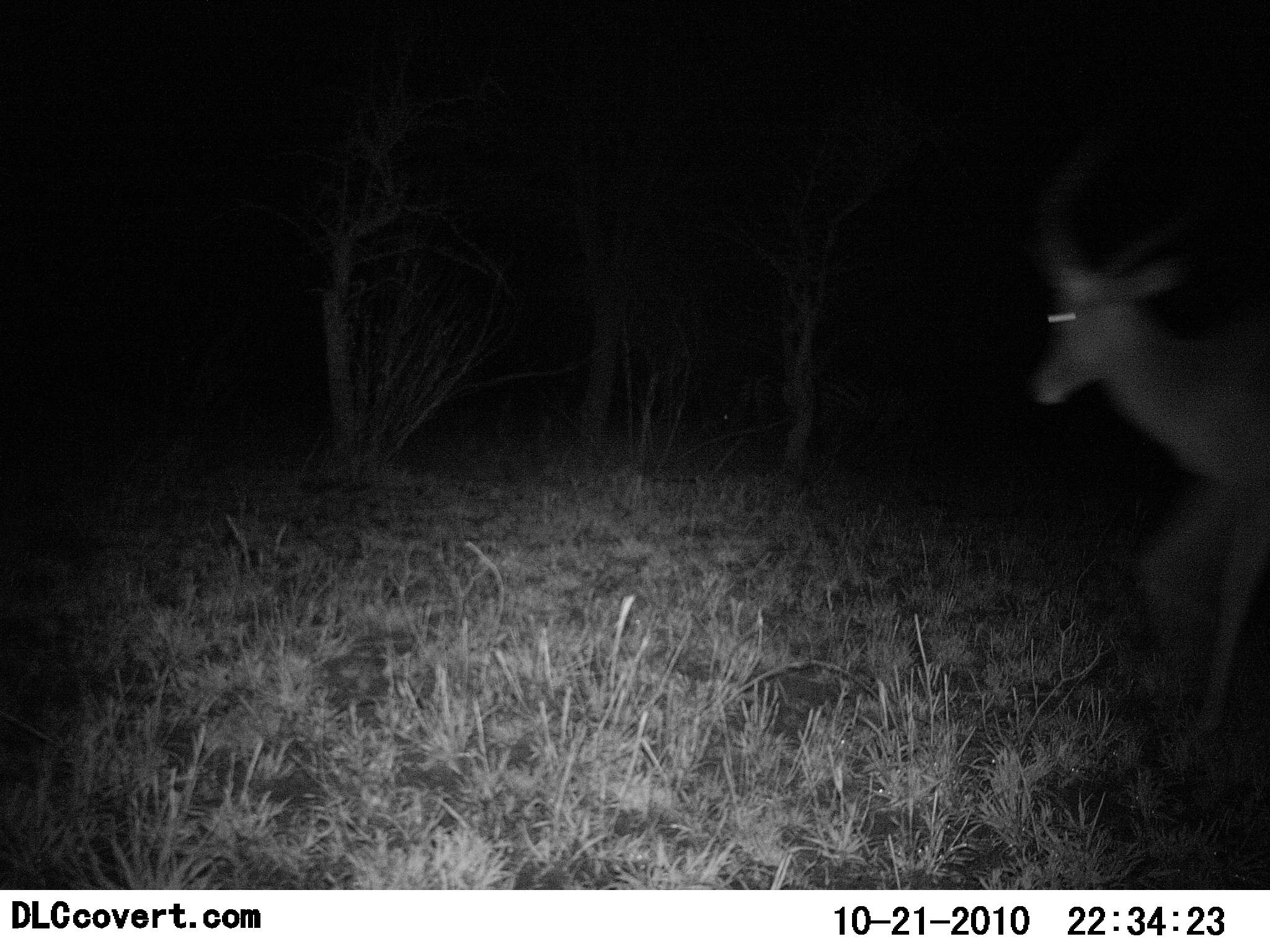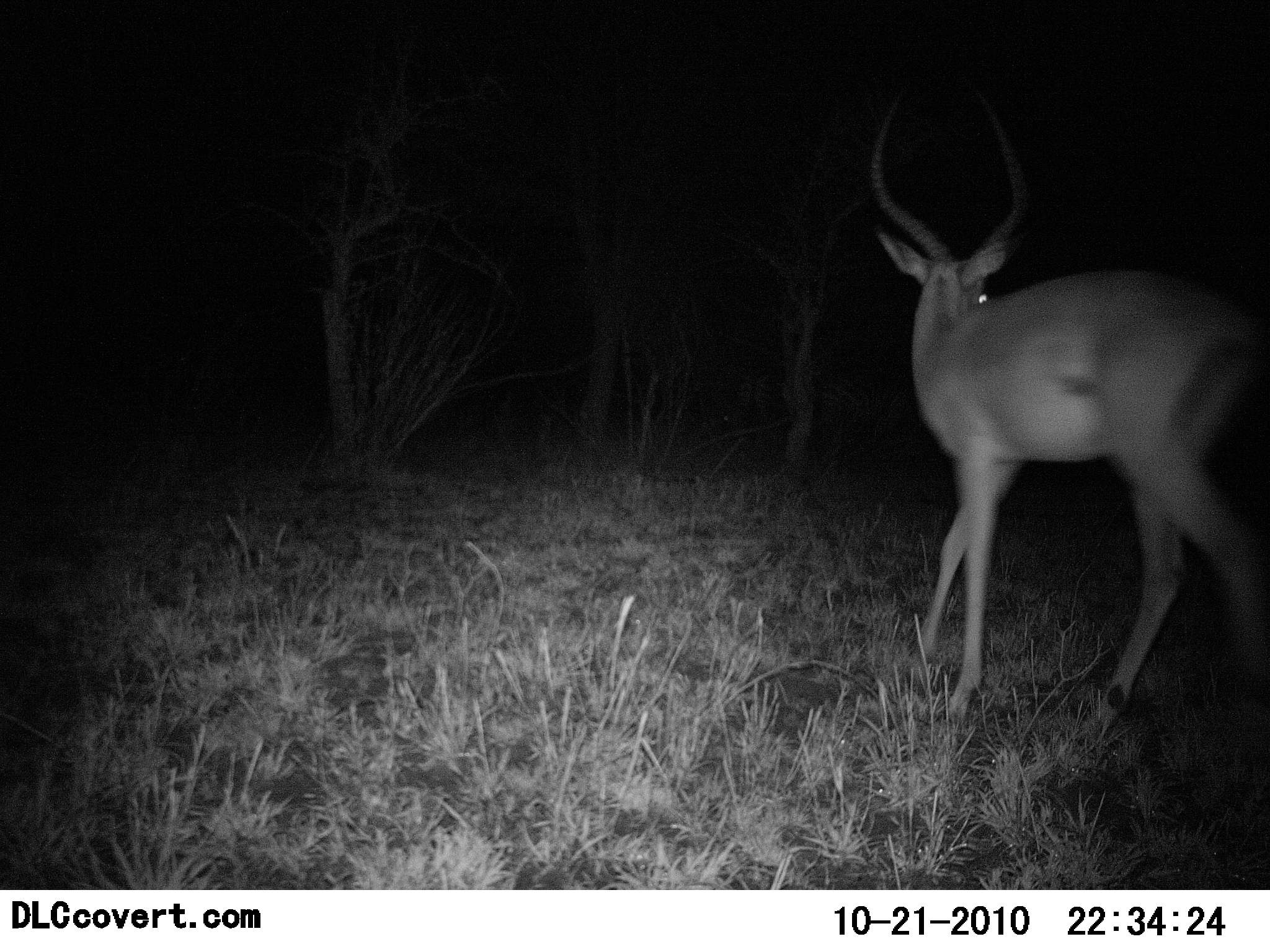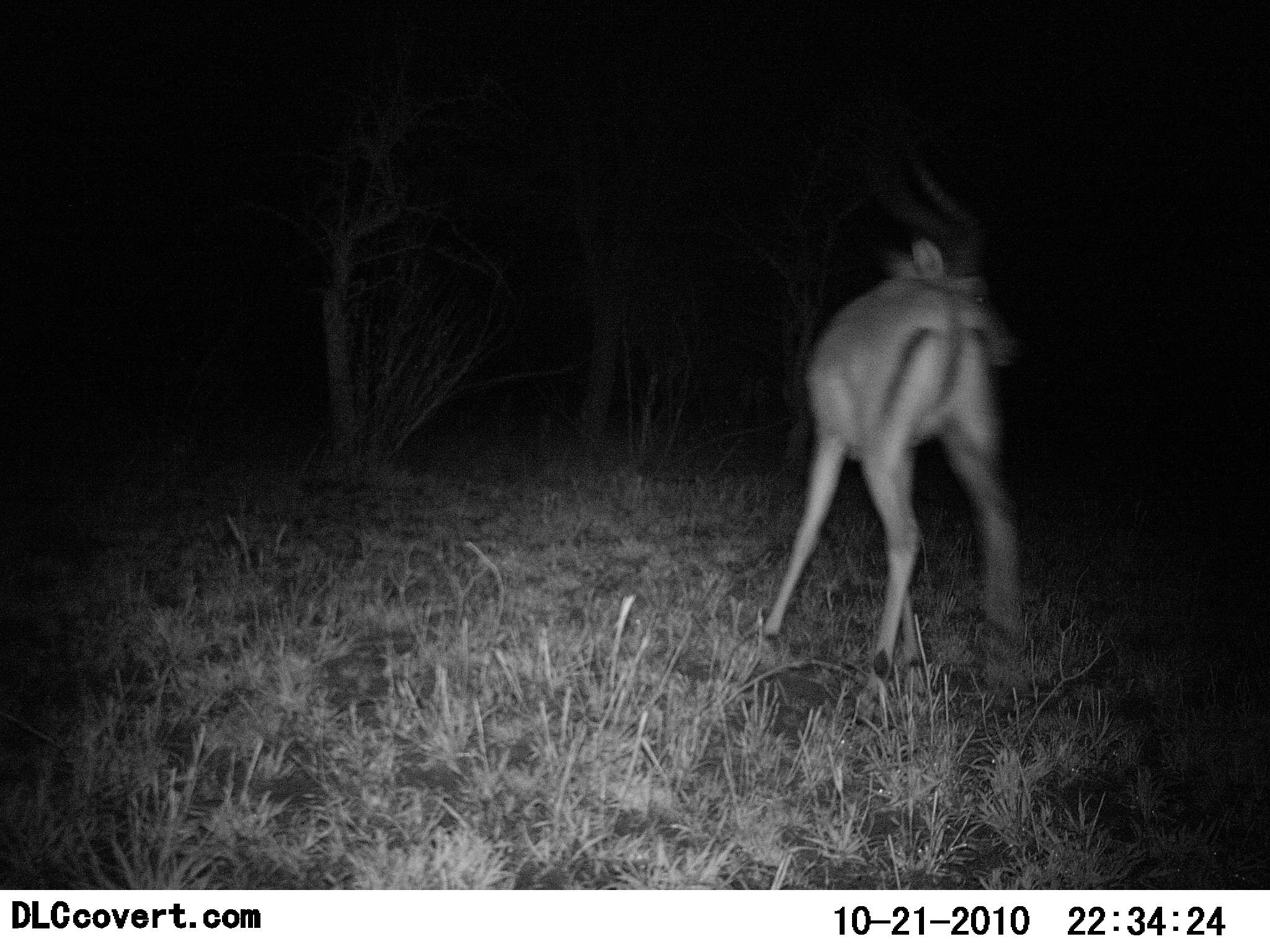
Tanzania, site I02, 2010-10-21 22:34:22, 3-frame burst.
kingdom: Animalia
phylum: Chordata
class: Mammalia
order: Artiodactyla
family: Bovidae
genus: Aepyceros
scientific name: Aepyceros melampus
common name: impala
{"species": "impala (Aepyceros melampus)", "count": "1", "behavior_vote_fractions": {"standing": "9%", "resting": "0%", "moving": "91%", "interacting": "0%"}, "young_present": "0%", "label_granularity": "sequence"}